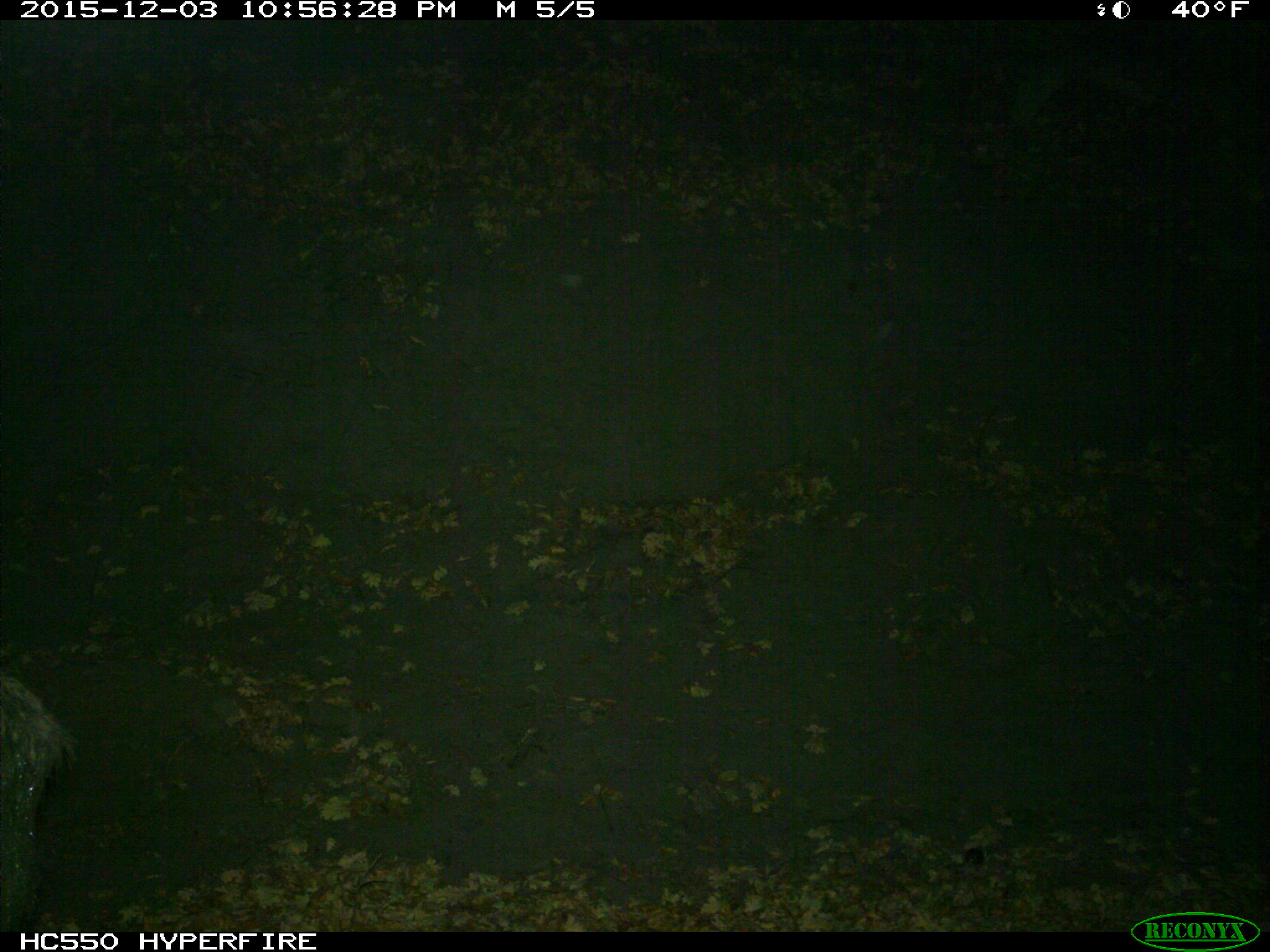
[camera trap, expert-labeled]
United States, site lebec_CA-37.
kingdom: Animalia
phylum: Chordata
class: Mammalia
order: Artiodactyla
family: Suidae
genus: Sus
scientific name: Sus scrofa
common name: wild boar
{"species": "Sus scrofa (wild boar)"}